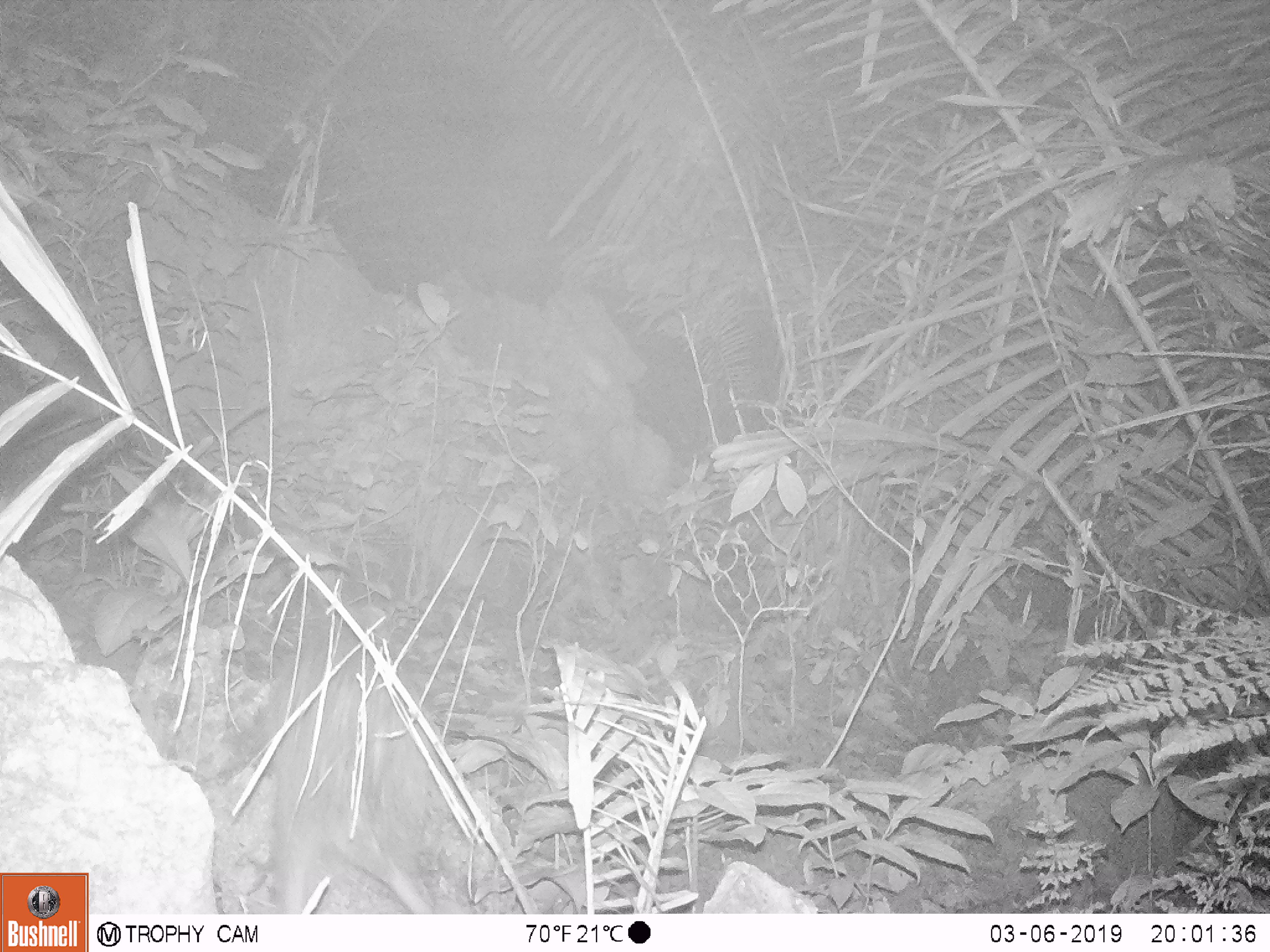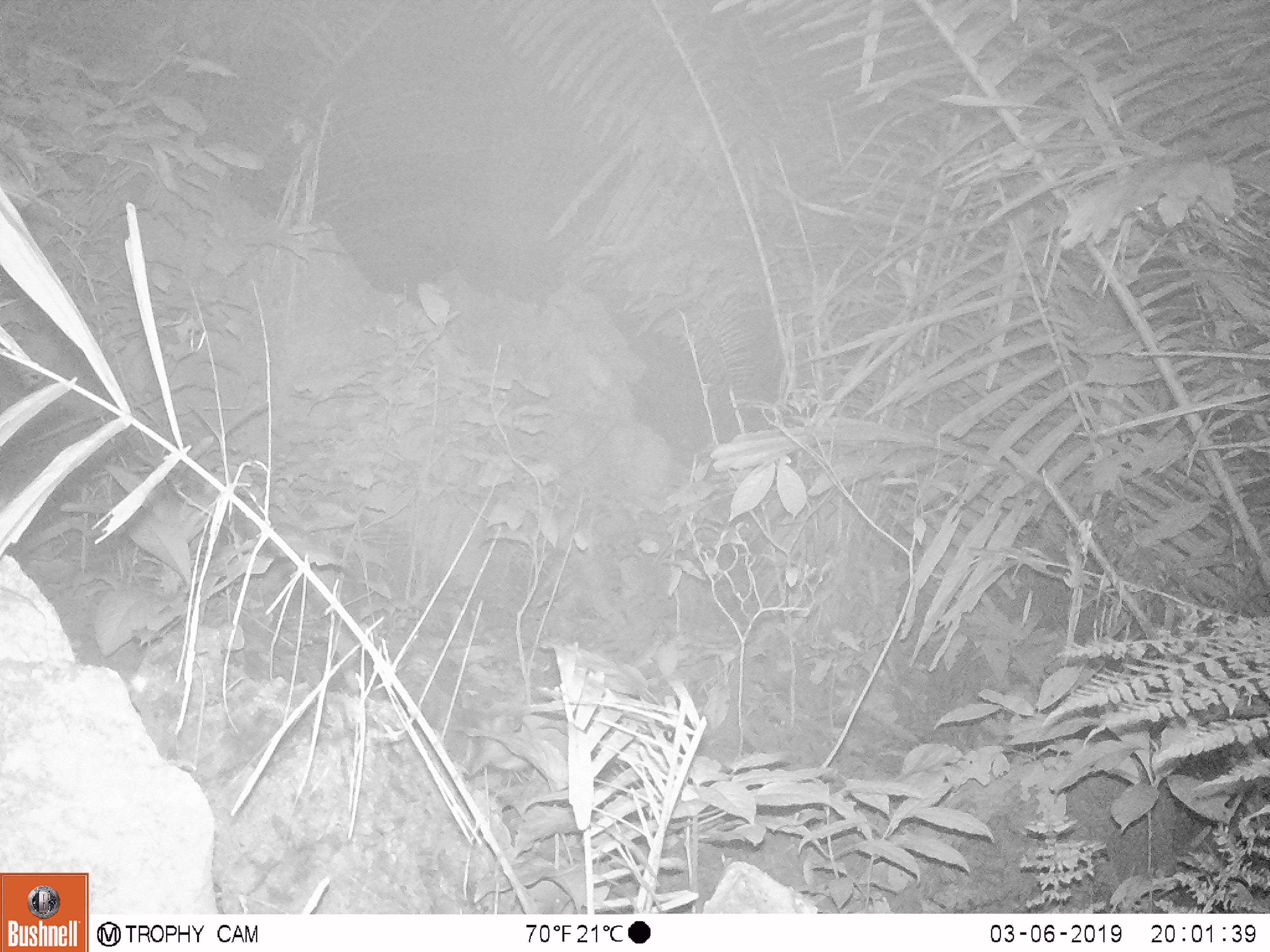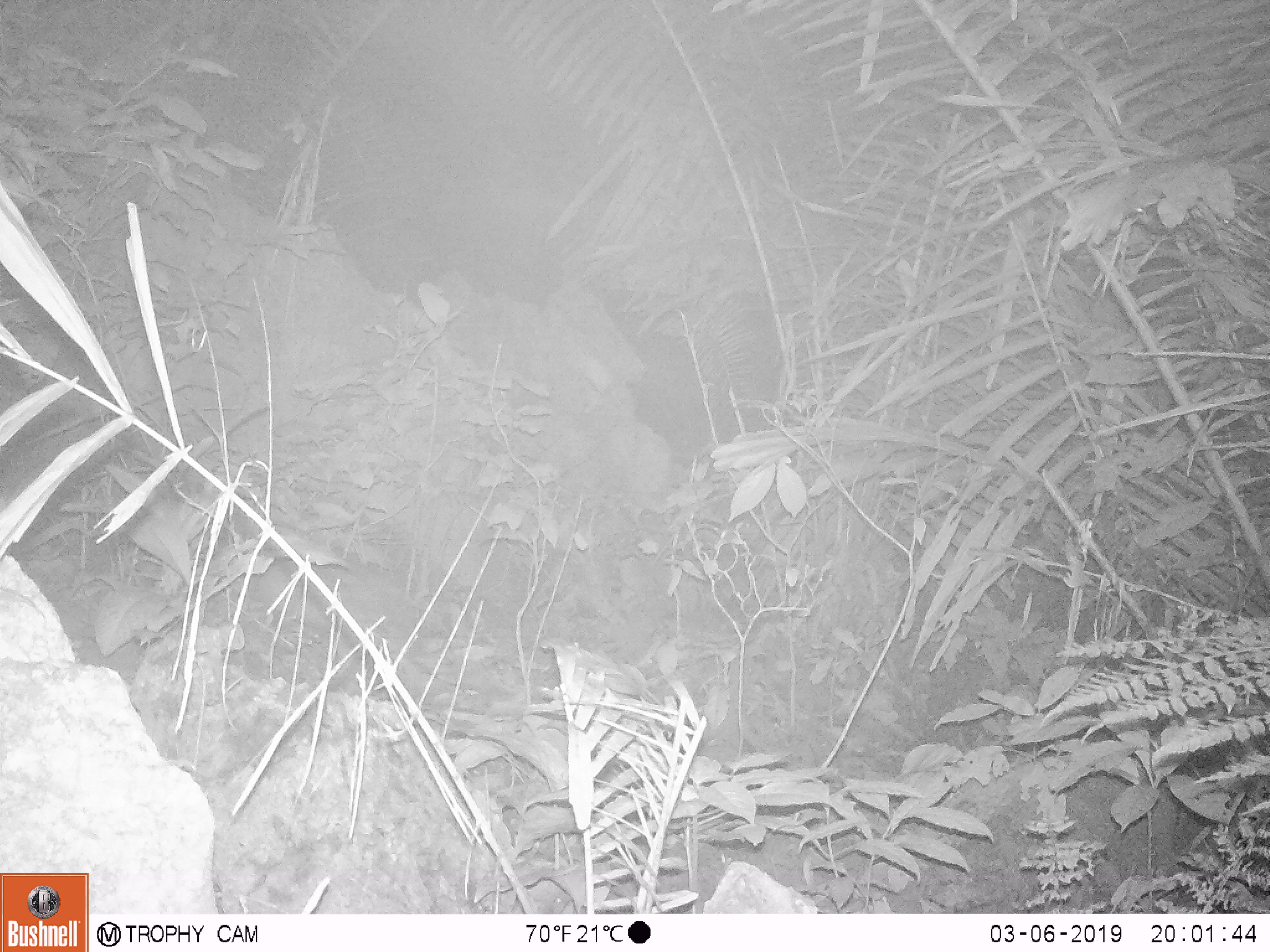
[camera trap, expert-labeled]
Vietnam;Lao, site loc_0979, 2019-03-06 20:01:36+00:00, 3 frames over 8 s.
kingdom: Animalia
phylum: Chordata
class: Mammalia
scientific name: Mammalia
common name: mammal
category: unidentified mammal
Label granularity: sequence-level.